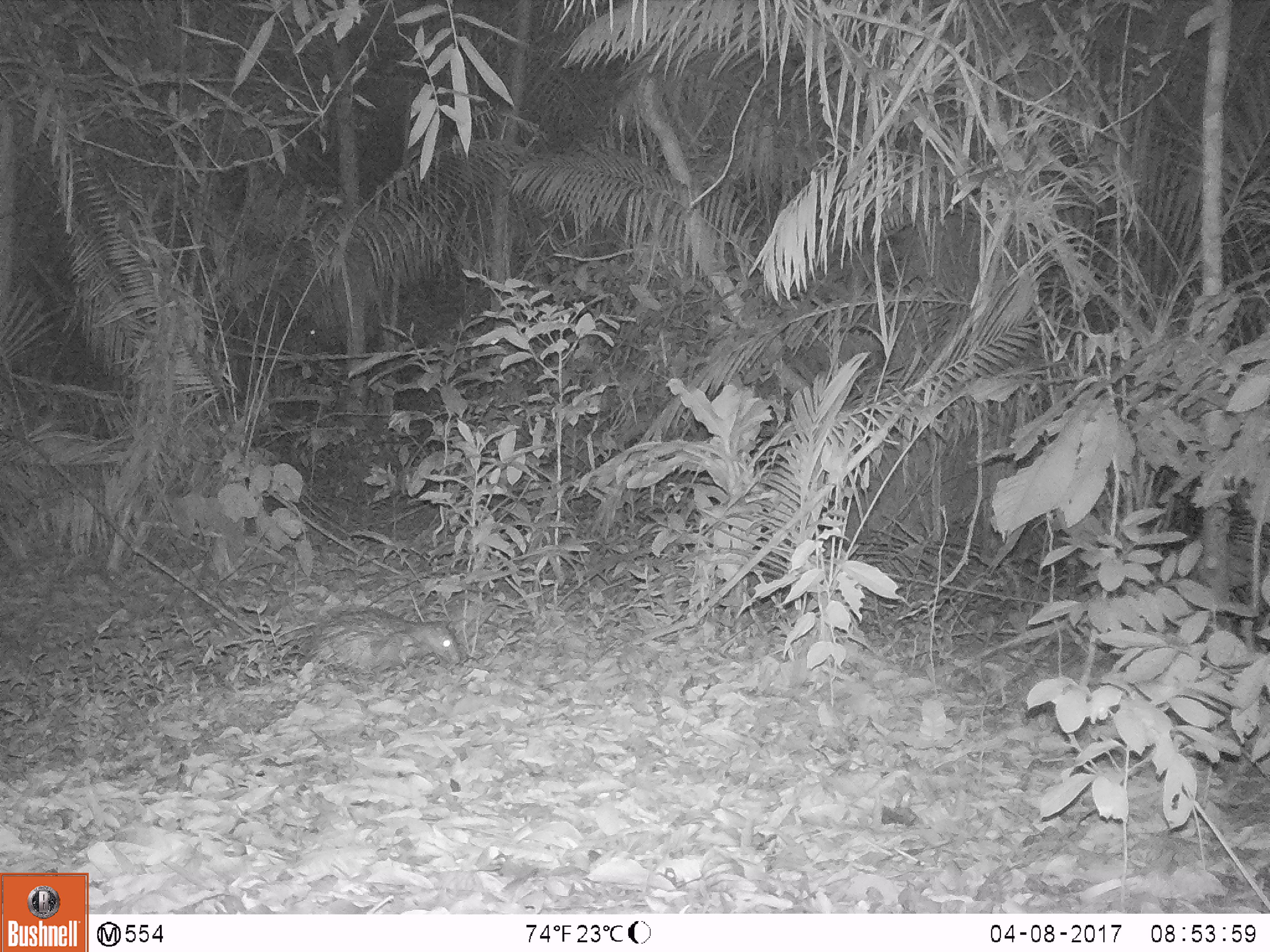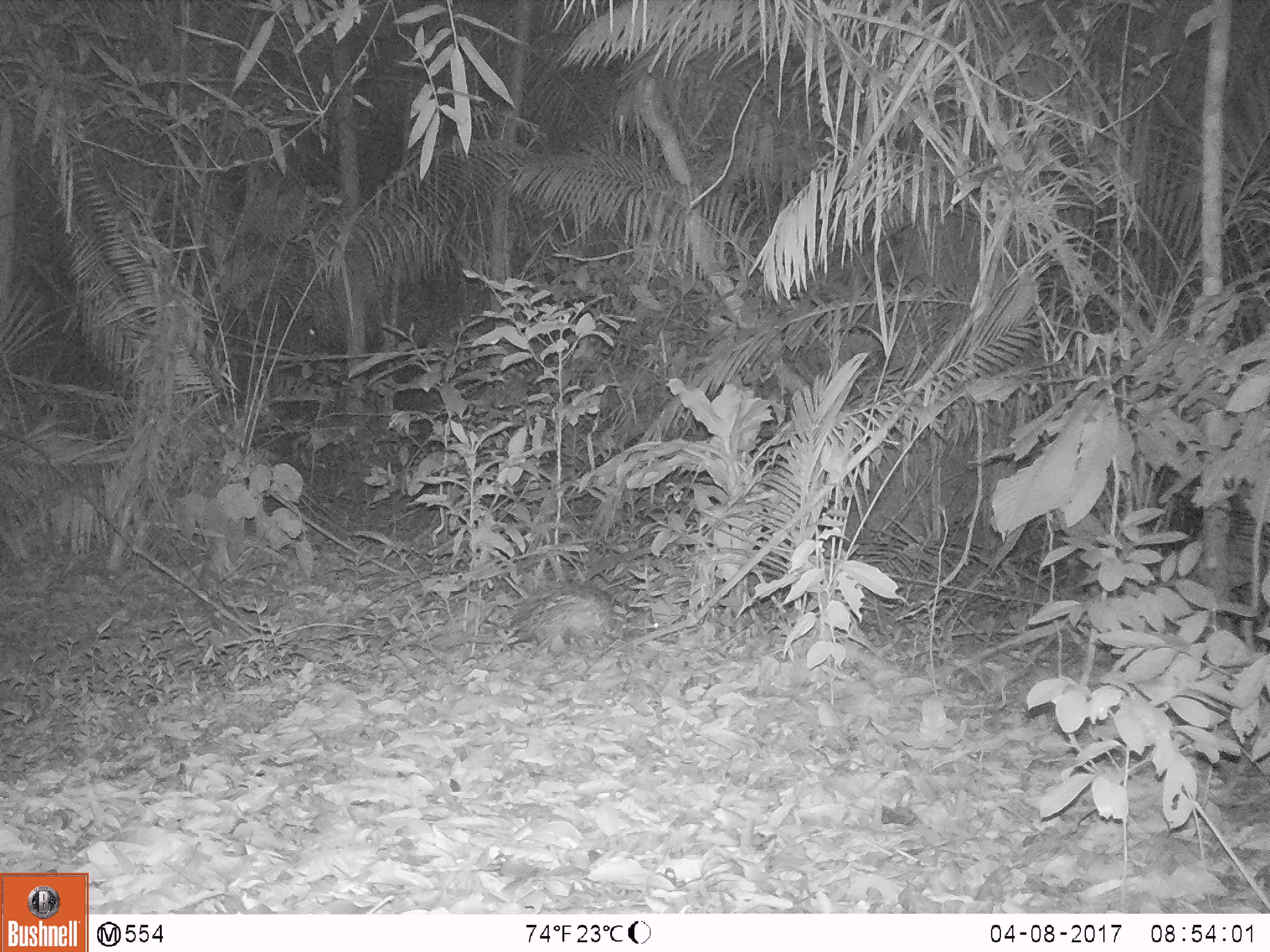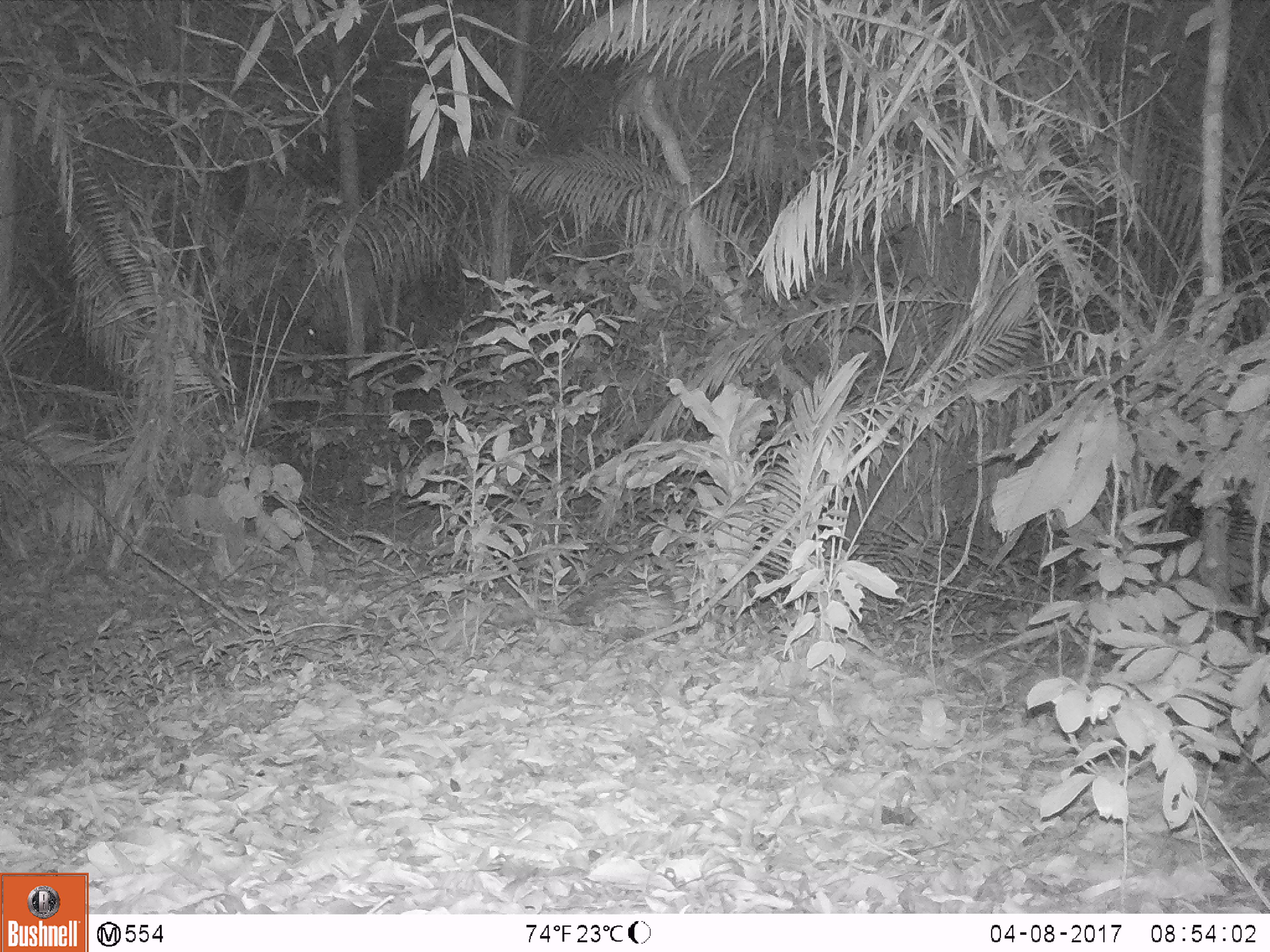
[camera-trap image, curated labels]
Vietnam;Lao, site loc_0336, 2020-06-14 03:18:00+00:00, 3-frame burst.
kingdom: Animalia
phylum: Chordata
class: Mammalia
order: Rodentia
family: Hystricidae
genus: Atherurus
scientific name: Atherurus macrourus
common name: asiatic brush-tailed porcupine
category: asiatic brush tailed porcupine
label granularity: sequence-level